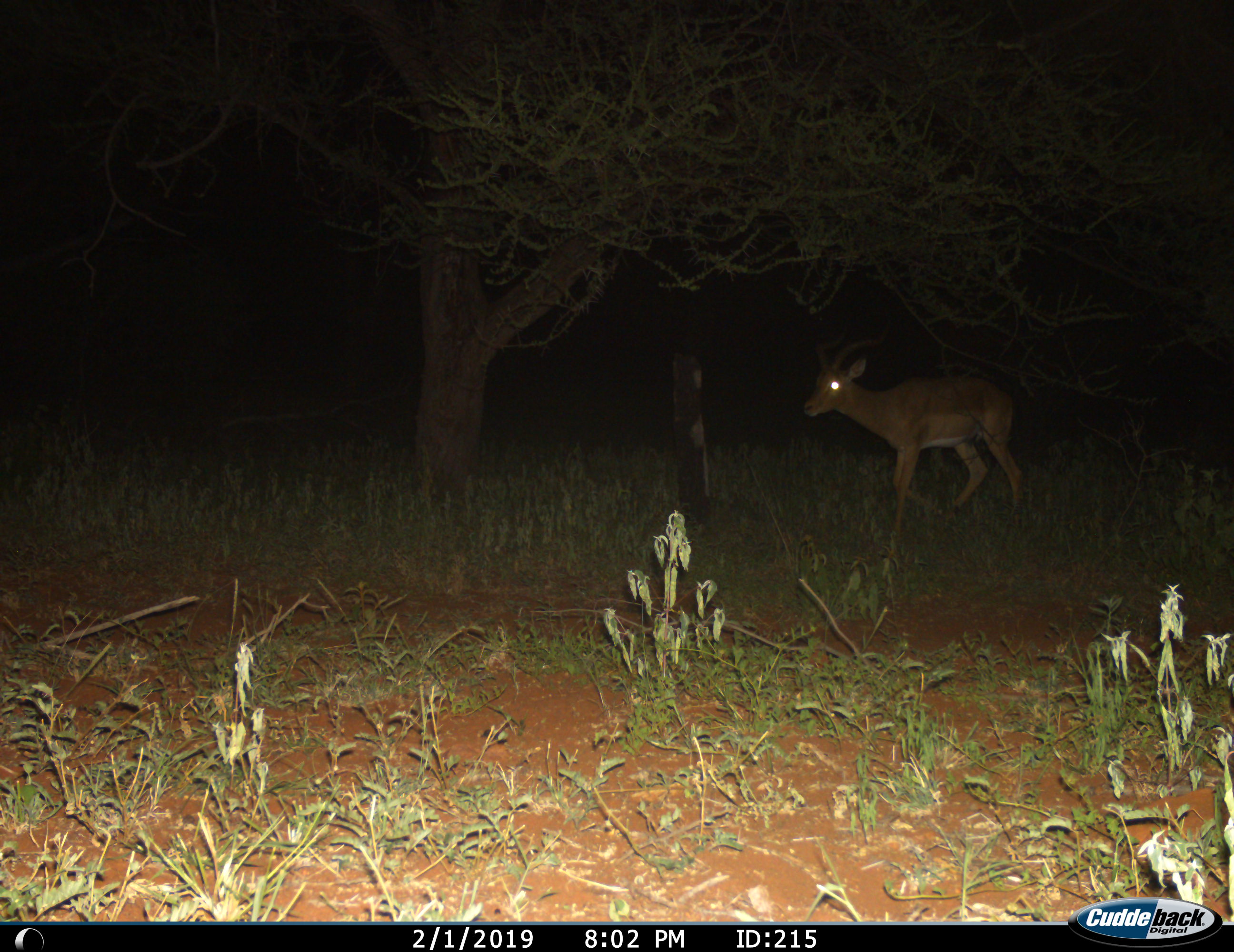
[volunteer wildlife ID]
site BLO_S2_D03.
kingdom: Animalia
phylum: Chordata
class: Mammalia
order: Artiodactyla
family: Bovidae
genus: Aepyceros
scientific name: Aepyceros melampus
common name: impala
Impala (Aepyceros melampus), count 1. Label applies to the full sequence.